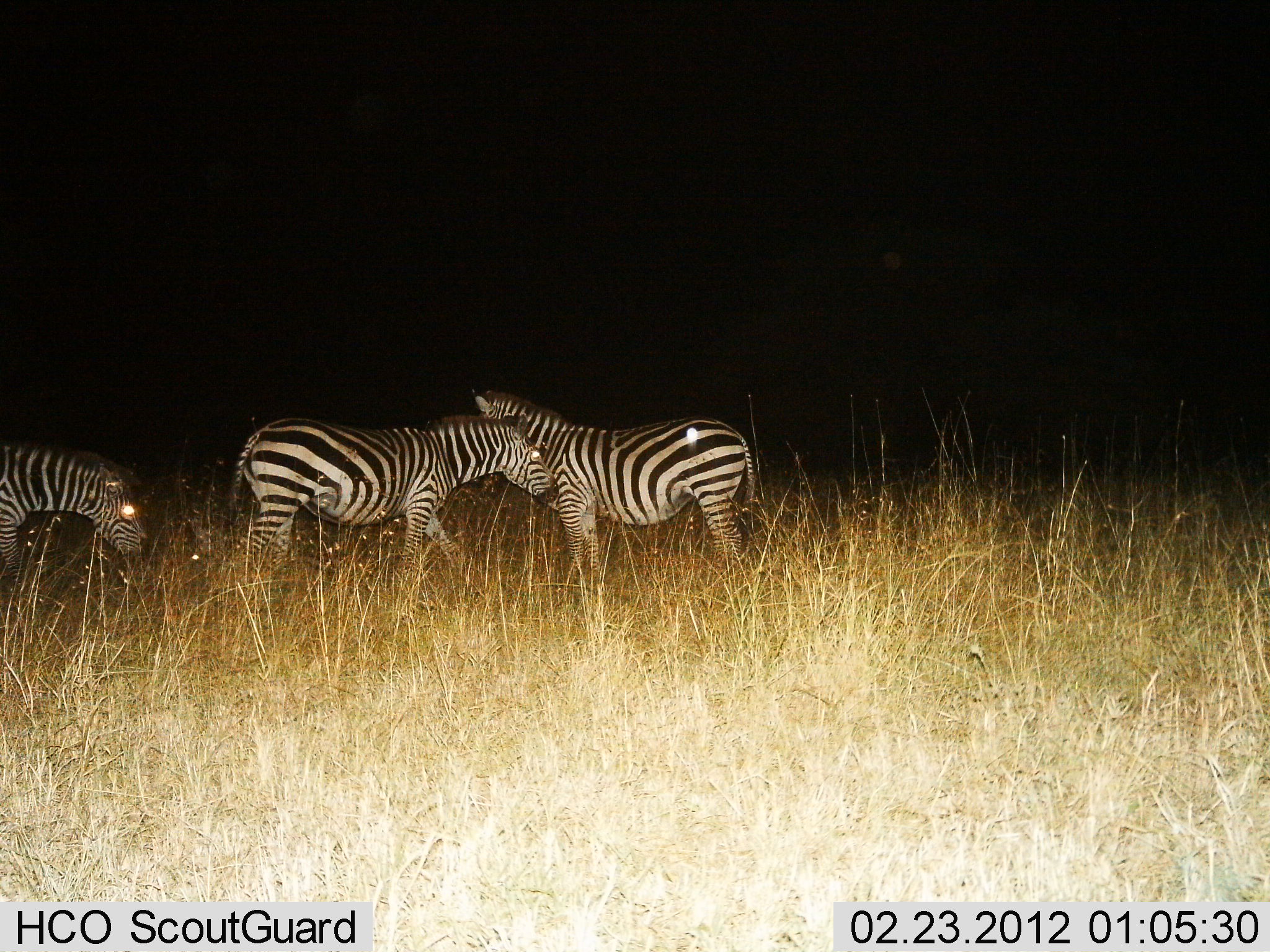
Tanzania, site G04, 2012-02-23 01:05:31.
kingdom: Animalia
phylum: Chordata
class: Mammalia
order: Perissodactyla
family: Equidae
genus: Equus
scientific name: Equus quagga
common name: plains zebra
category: zebra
Zebra (plains zebra) (Equus quagga), count 3. Behavior (volunteer vote fractions): standing 93%, resting 0%, moving 41%, interacting 15%. Young present (vote fraction): 0%. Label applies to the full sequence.